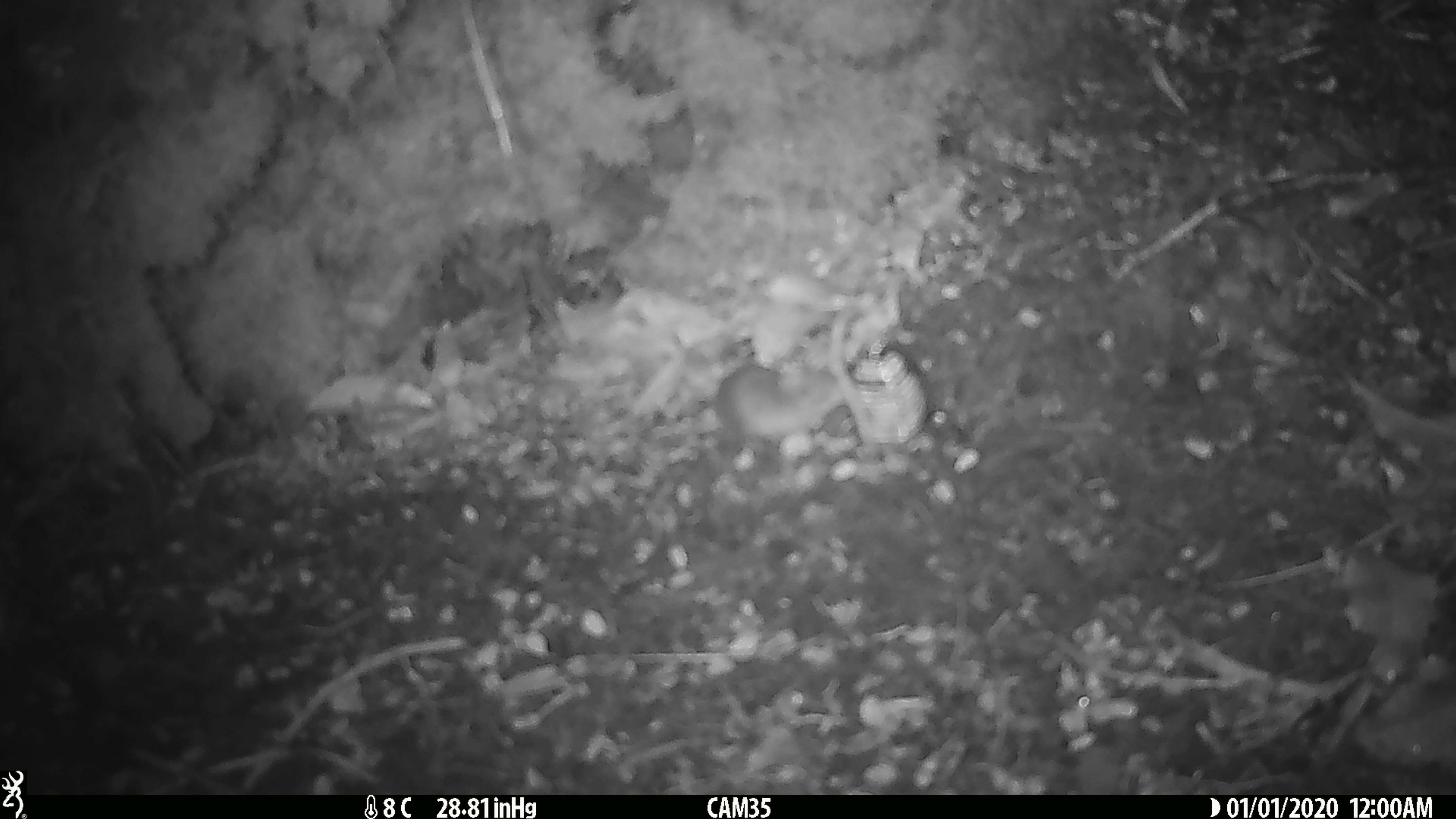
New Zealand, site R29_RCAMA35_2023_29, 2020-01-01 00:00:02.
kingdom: Animalia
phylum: Chordata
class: Mammalia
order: Rodentia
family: Muridae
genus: Mus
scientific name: Mus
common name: mouse